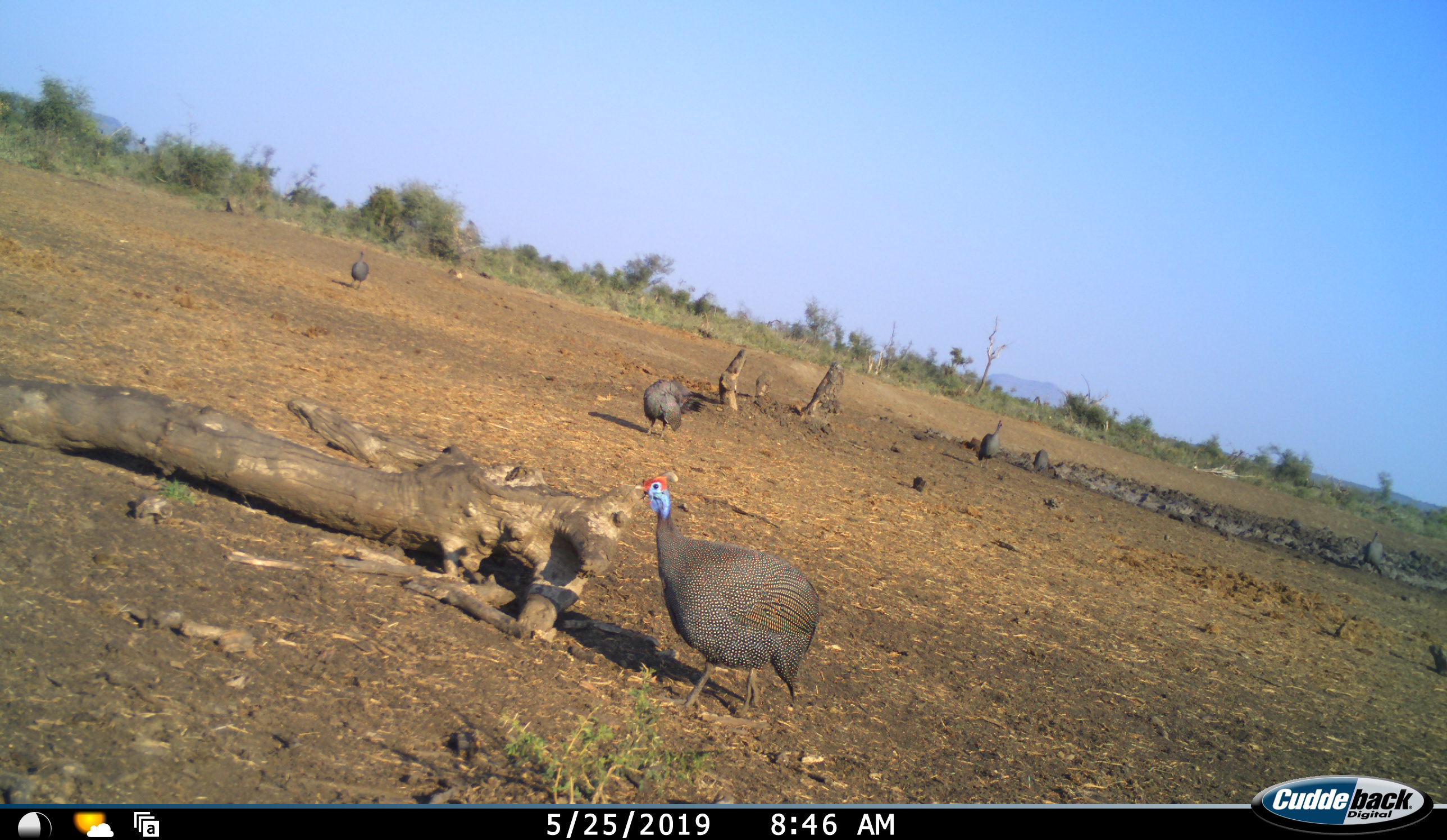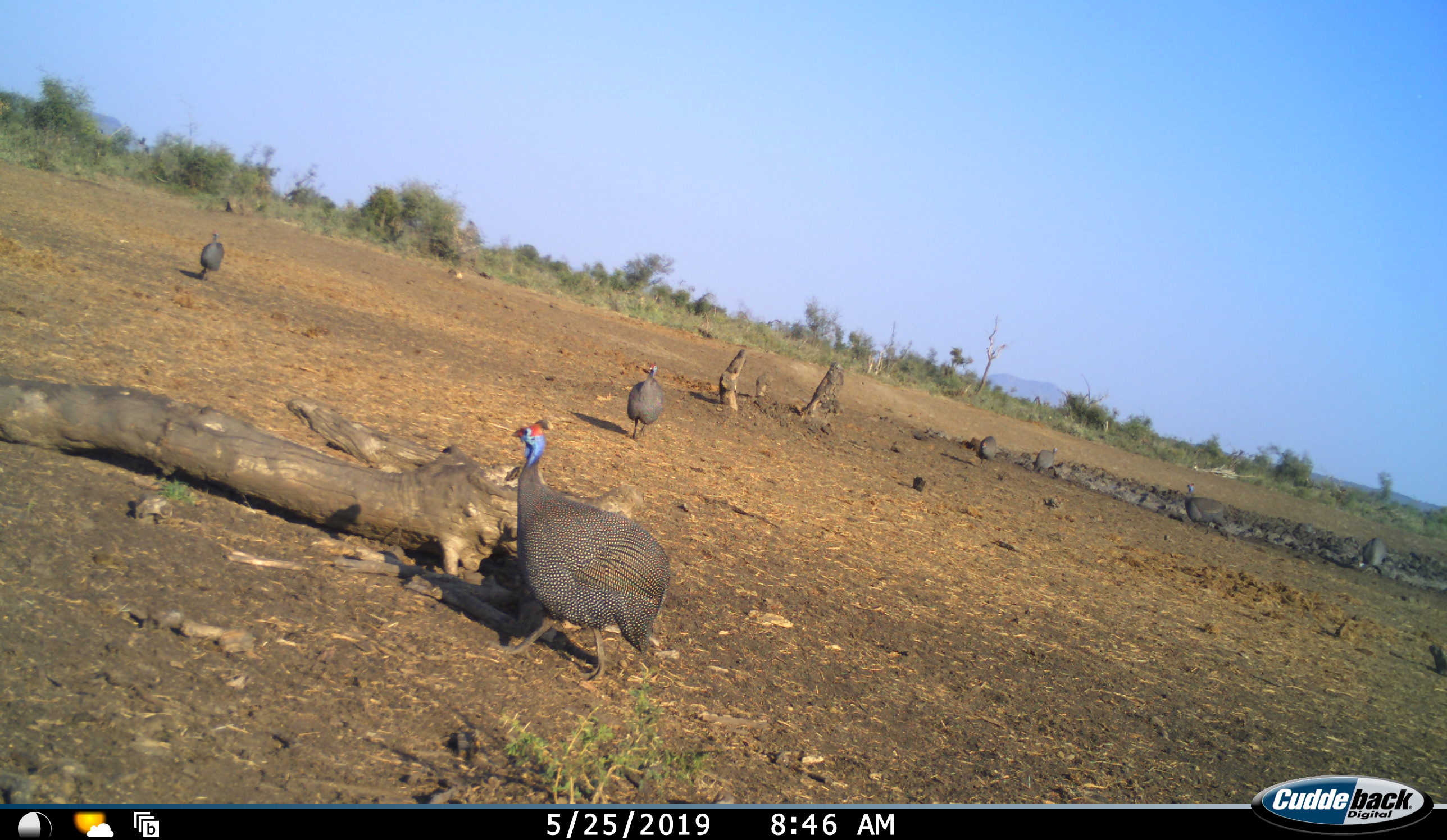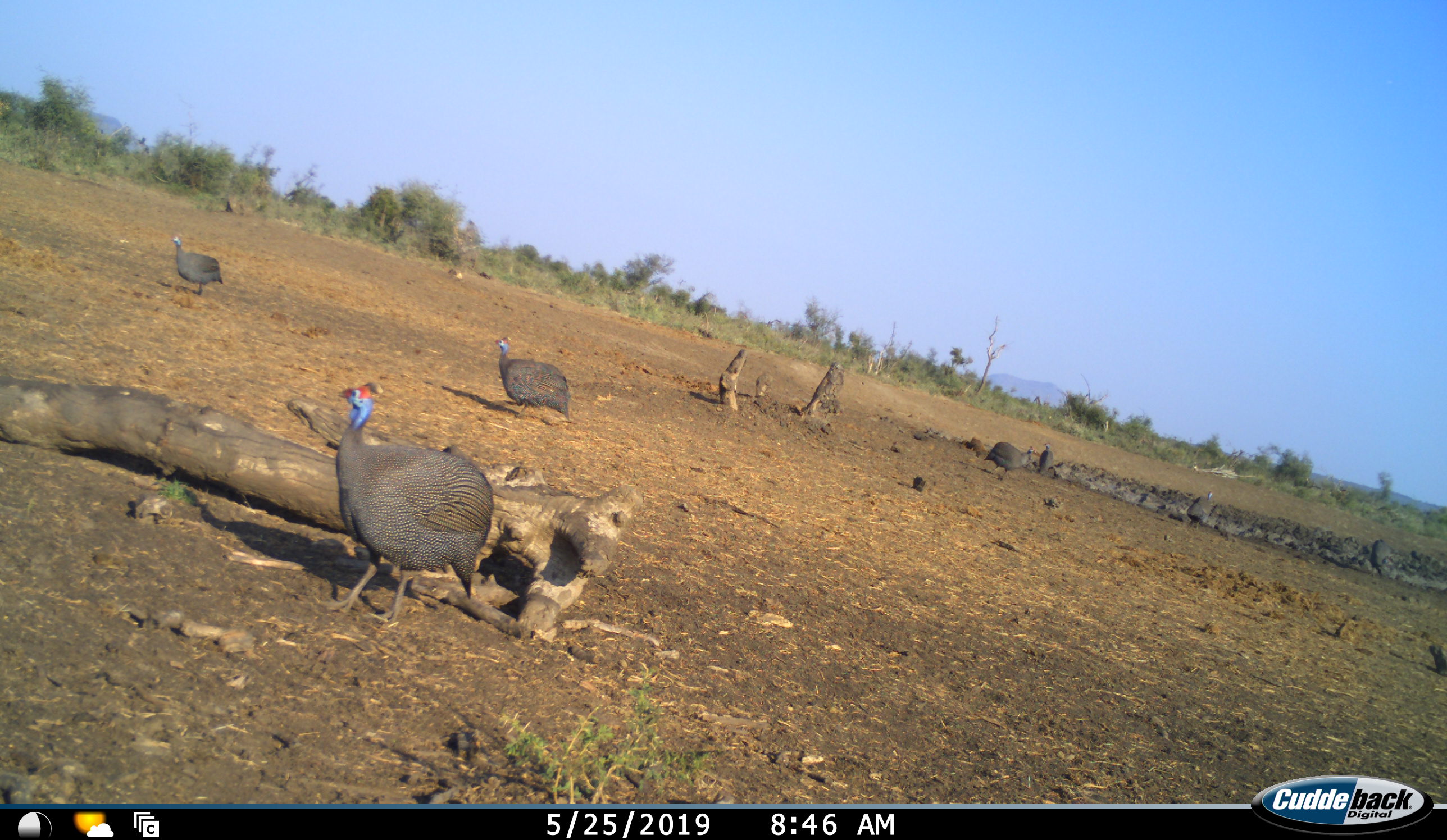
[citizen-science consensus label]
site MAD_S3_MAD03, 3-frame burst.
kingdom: Animalia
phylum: Chordata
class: Aves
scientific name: Aves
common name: bird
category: birdother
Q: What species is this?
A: Birdother (bird) (Aves).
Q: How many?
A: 6.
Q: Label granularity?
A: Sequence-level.